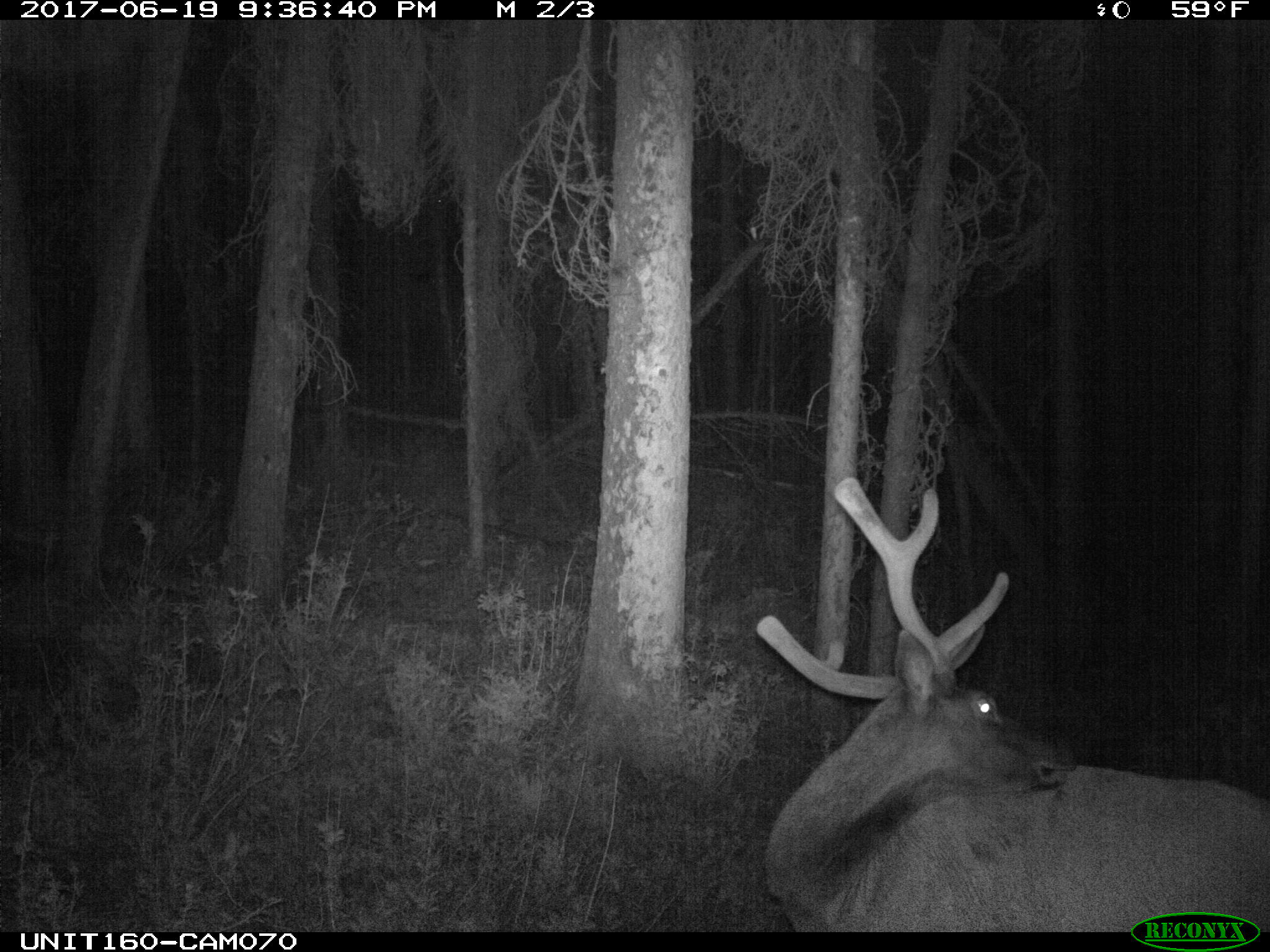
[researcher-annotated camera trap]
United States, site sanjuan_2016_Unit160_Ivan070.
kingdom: Animalia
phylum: Chordata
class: Mammalia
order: Artiodactyla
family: Cervidae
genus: Cervus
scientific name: Cervus elaphus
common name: red deer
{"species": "Cervus elaphus (red deer)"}